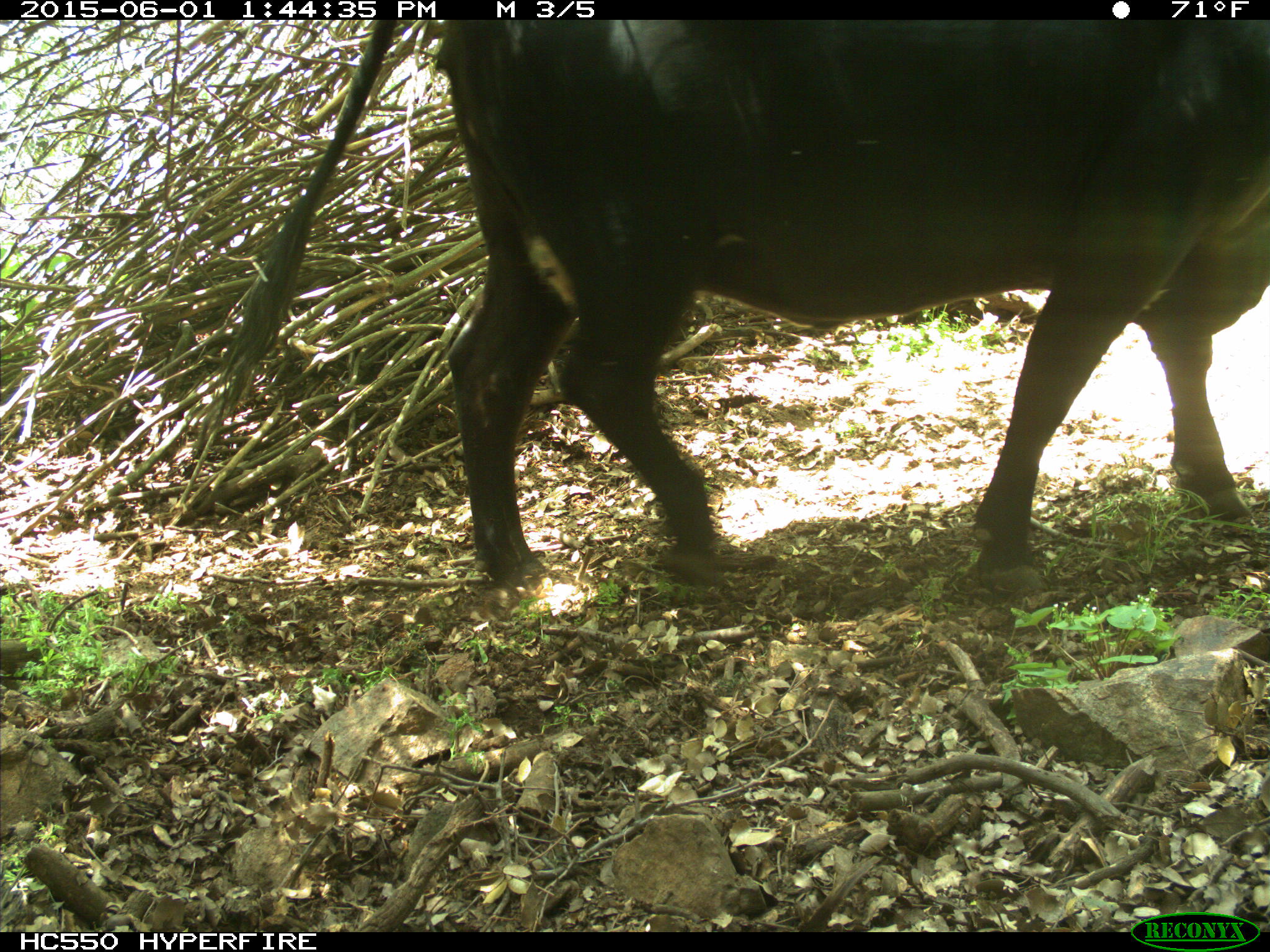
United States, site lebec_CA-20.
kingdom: Animalia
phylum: Chordata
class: Mammalia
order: Artiodactyla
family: Bovidae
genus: Bos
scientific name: Bos taurus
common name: domestic cow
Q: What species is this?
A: Bos taurus (domestic cow).